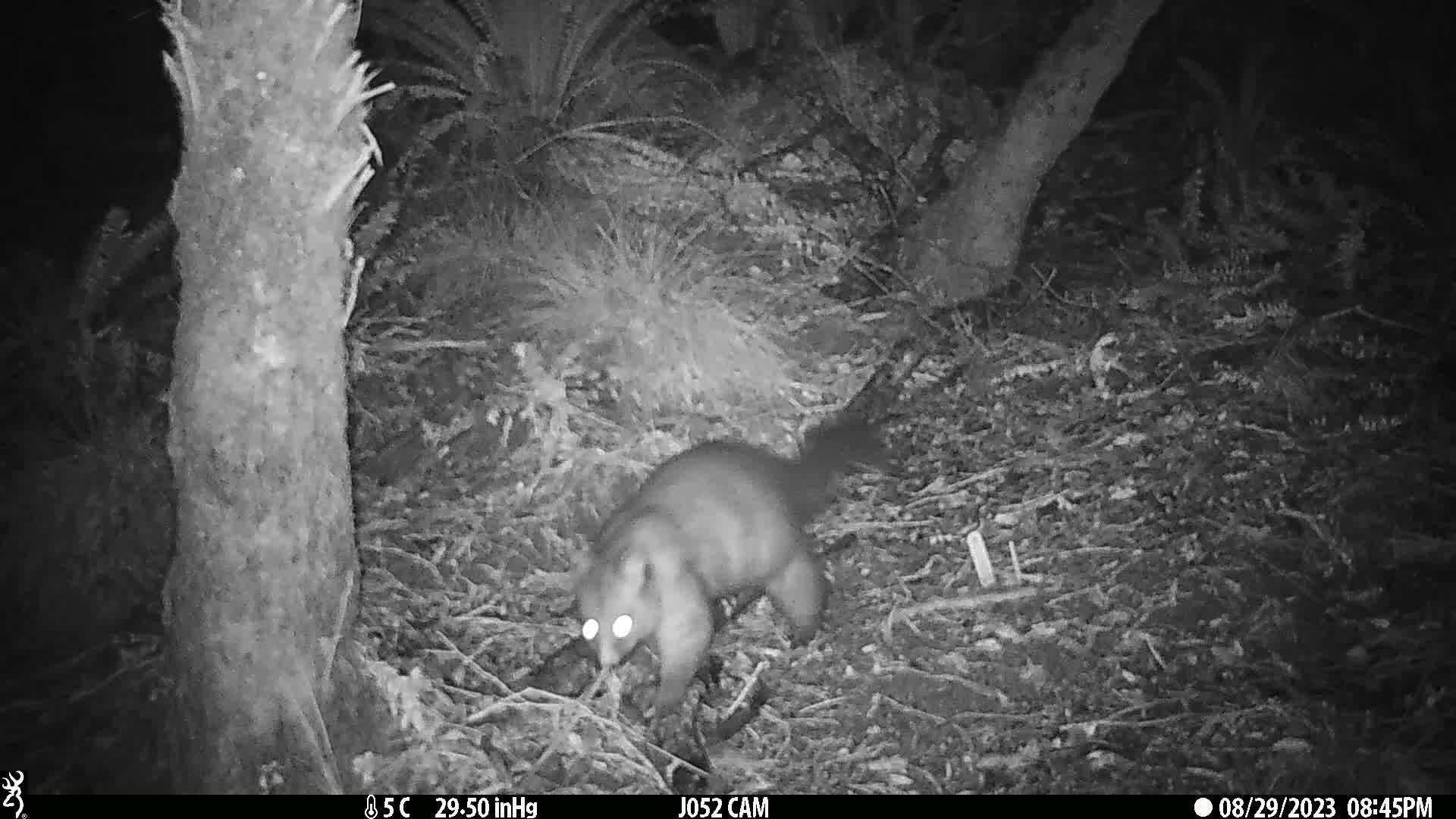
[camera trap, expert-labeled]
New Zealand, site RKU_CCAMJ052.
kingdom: Animalia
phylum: Chordata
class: Mammalia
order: Diprotodontia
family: Phalangeridae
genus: Trichosurus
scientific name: Trichosurus vulpecula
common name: common brushtail possum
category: possum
Possum (common brushtail possum) (Trichosurus vulpecula).